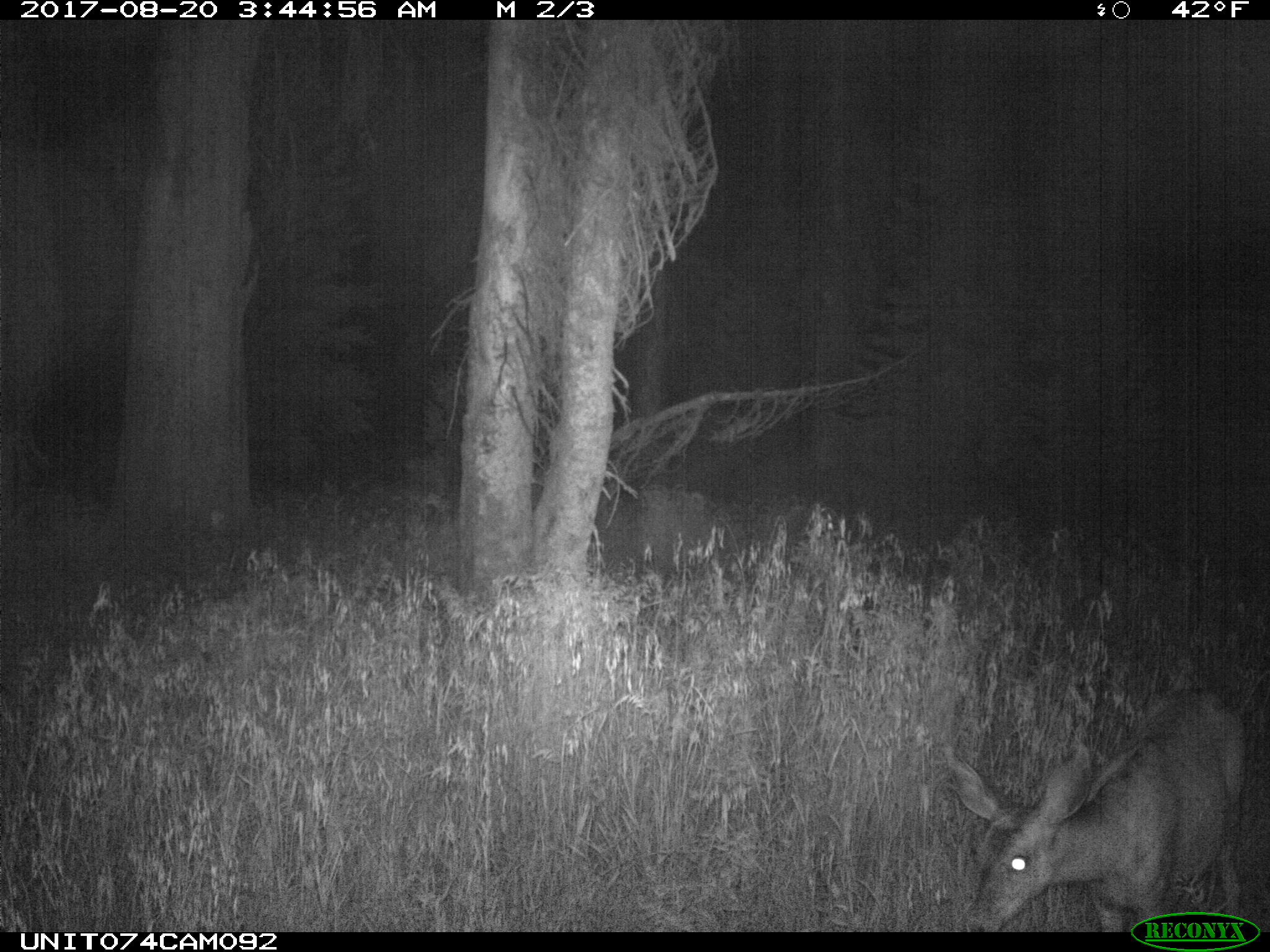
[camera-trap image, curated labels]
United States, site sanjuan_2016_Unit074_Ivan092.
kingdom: Animalia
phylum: Chordata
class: Mammalia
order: Artiodactyla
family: Cervidae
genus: Odocoileus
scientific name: Odocoileus hemionus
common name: mule deer